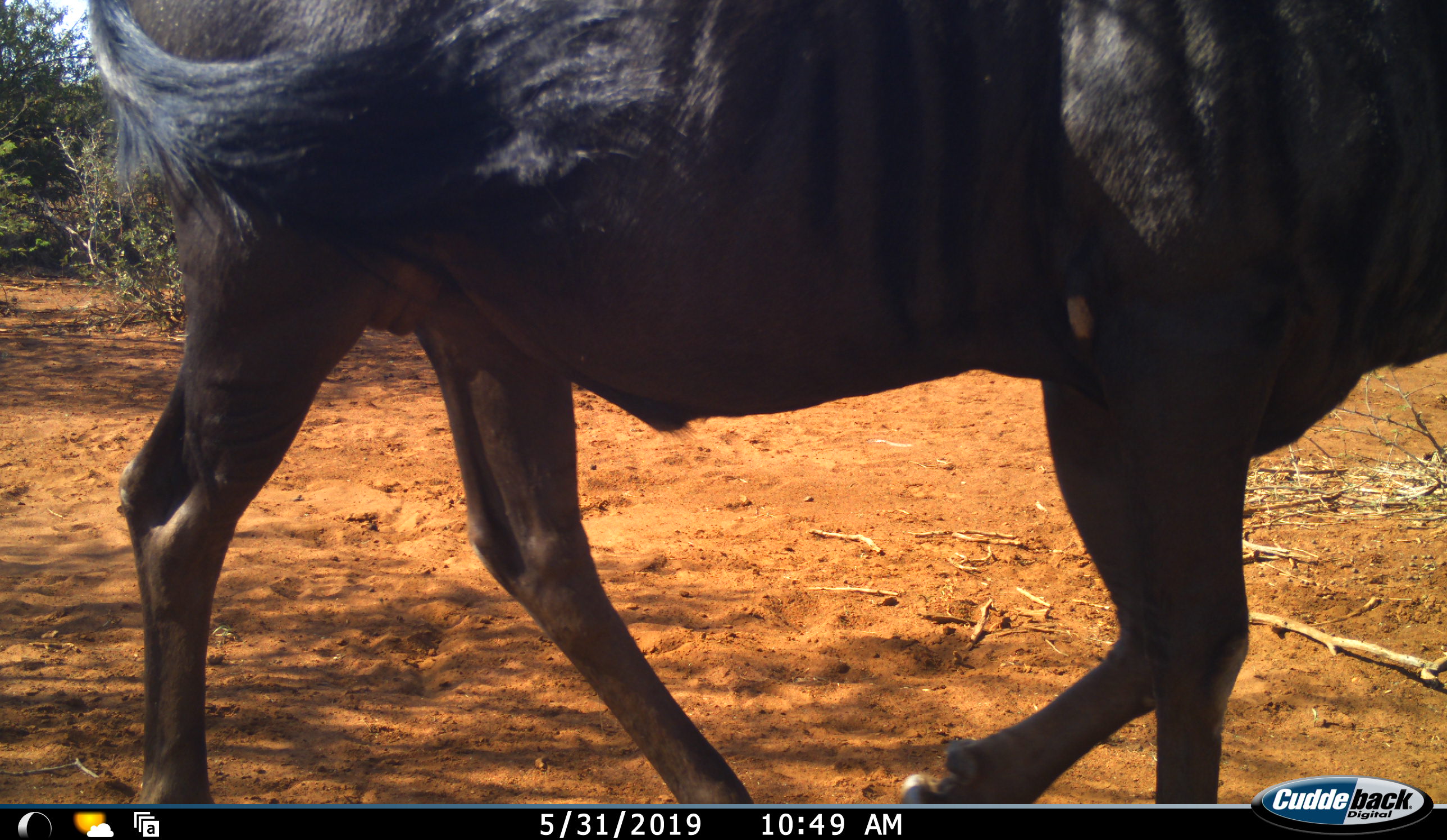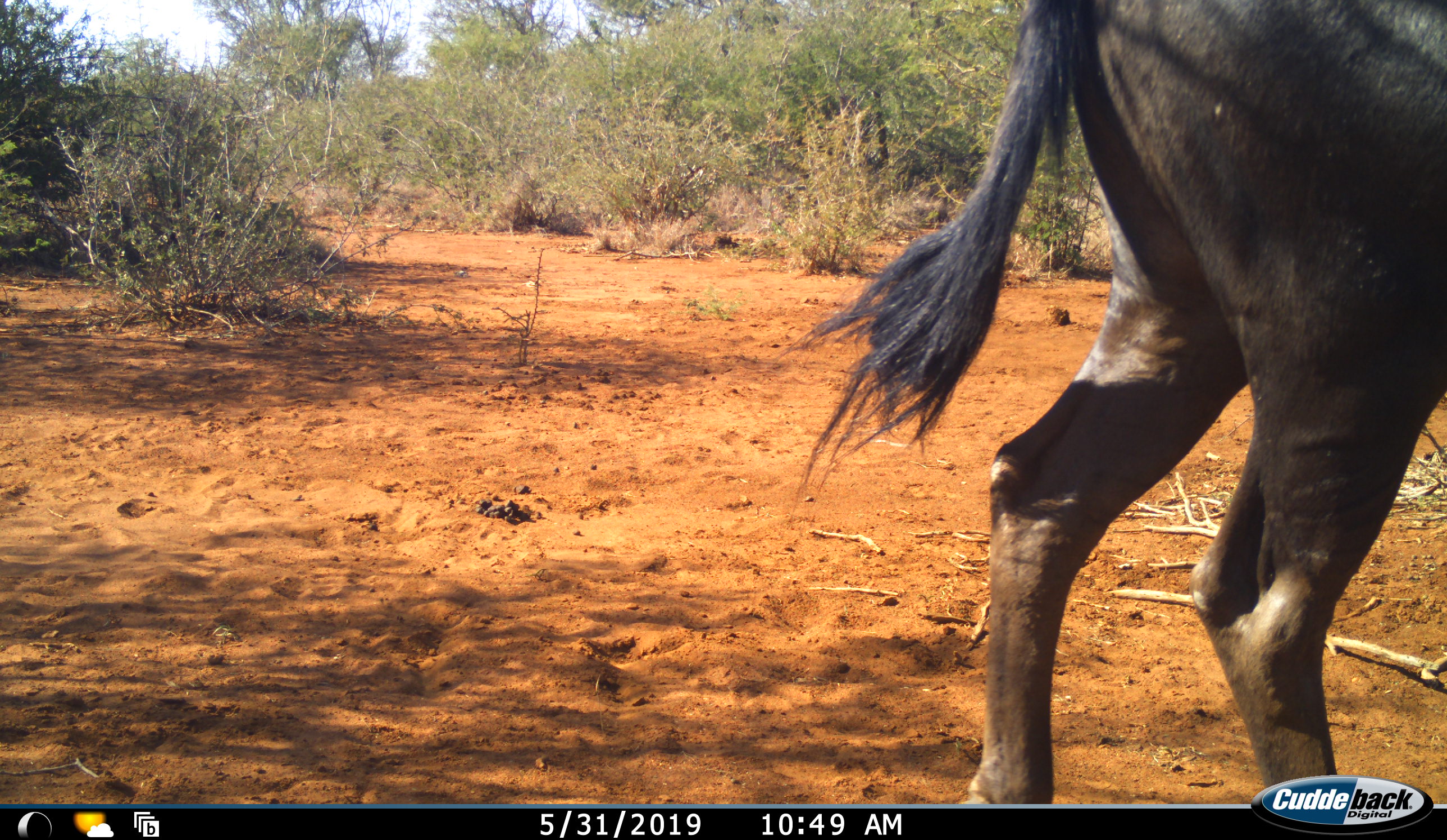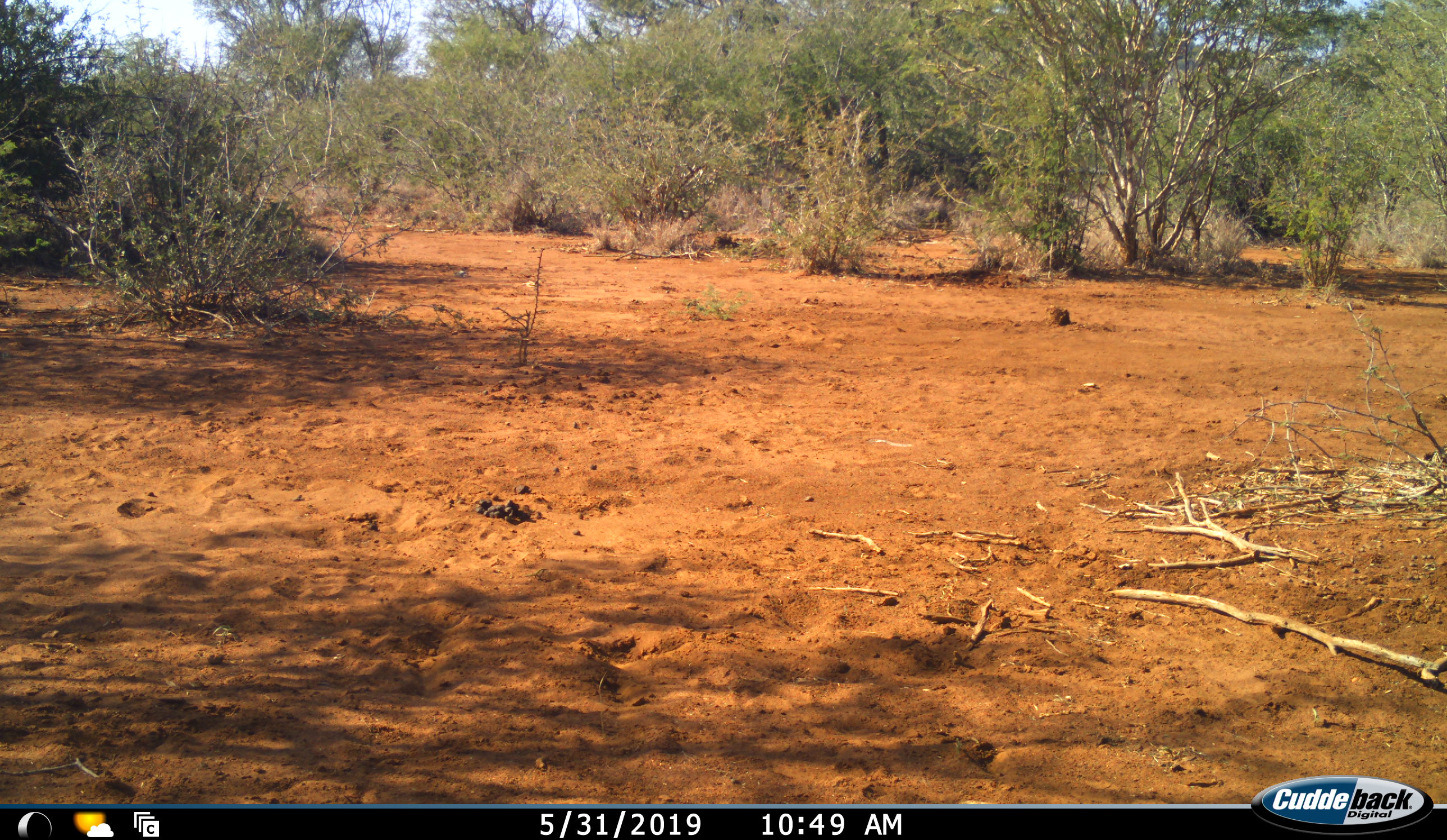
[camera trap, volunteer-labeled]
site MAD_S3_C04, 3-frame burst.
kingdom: Animalia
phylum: Chordata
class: Mammalia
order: Artiodactyla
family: Bovidae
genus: Connochaetes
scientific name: Connochaetes taurinus taurinus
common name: blue wildebeest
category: wildebeestblue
Wildebeestblue (blue wildebeest) (Connochaetes taurinus taurinus), count 1. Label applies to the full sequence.